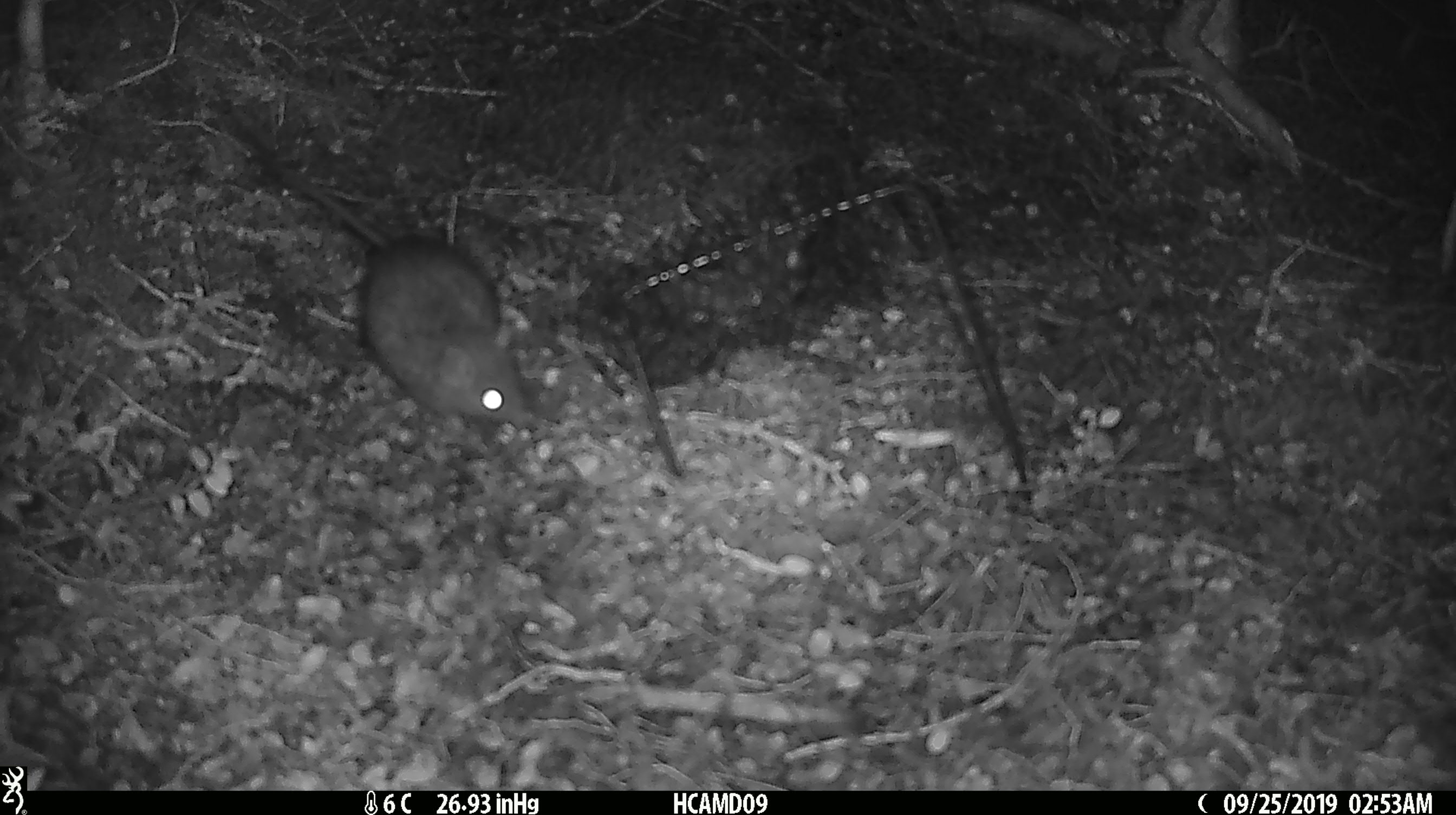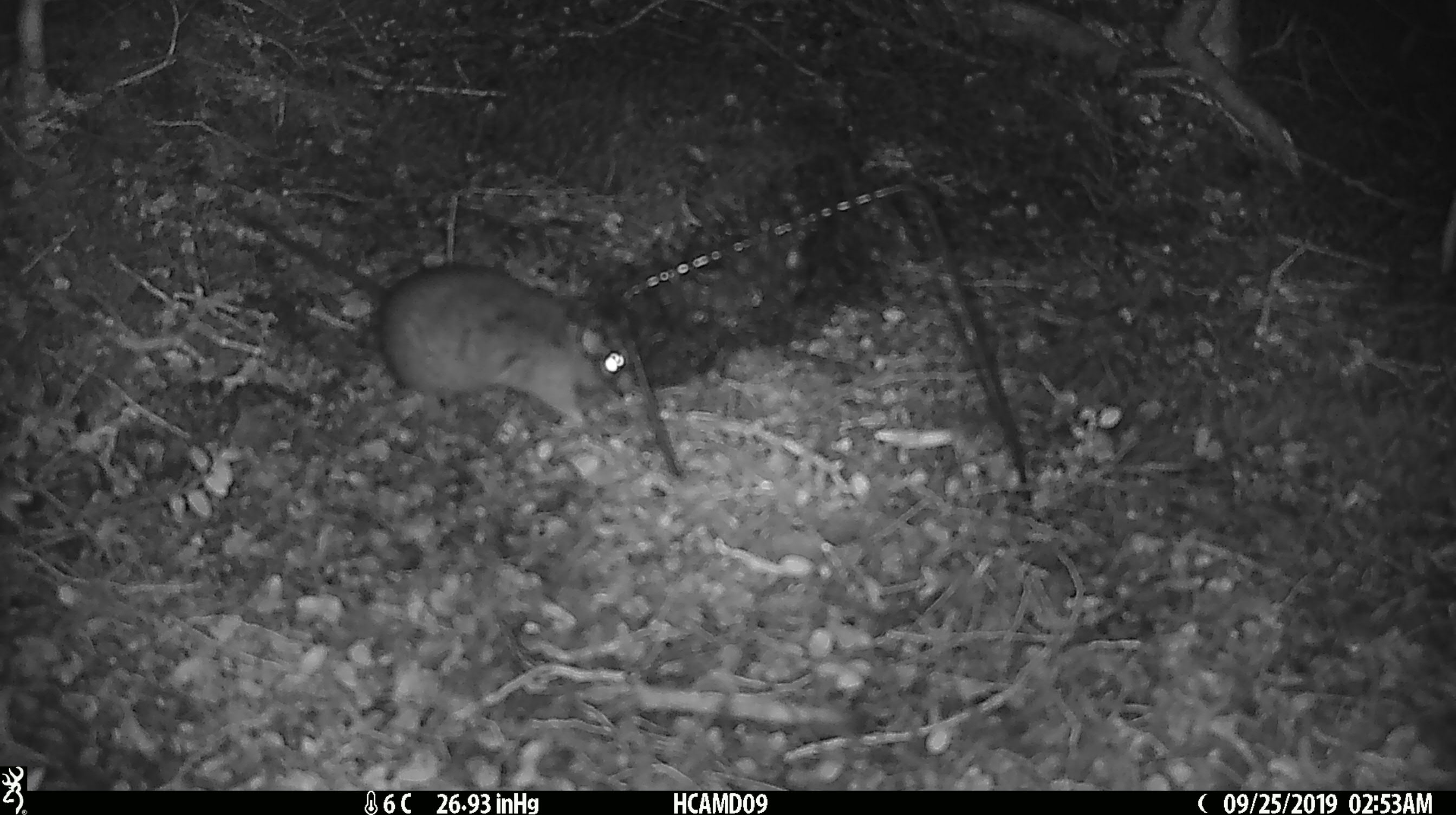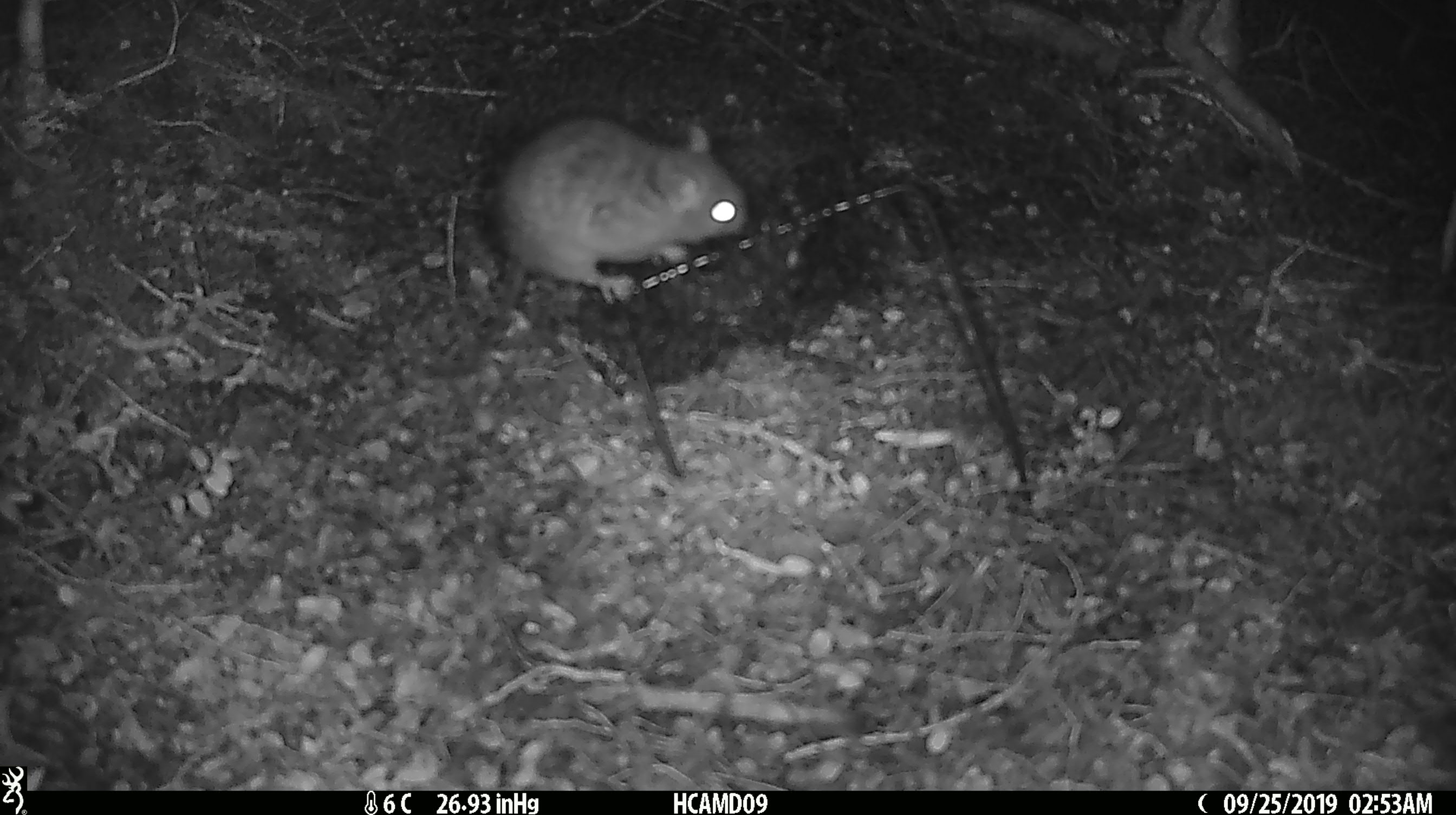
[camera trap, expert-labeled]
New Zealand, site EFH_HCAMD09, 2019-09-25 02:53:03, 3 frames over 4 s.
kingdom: Animalia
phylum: Chordata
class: Mammalia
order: Rodentia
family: Muridae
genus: Rattus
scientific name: Rattus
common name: rat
Rat (Rattus).